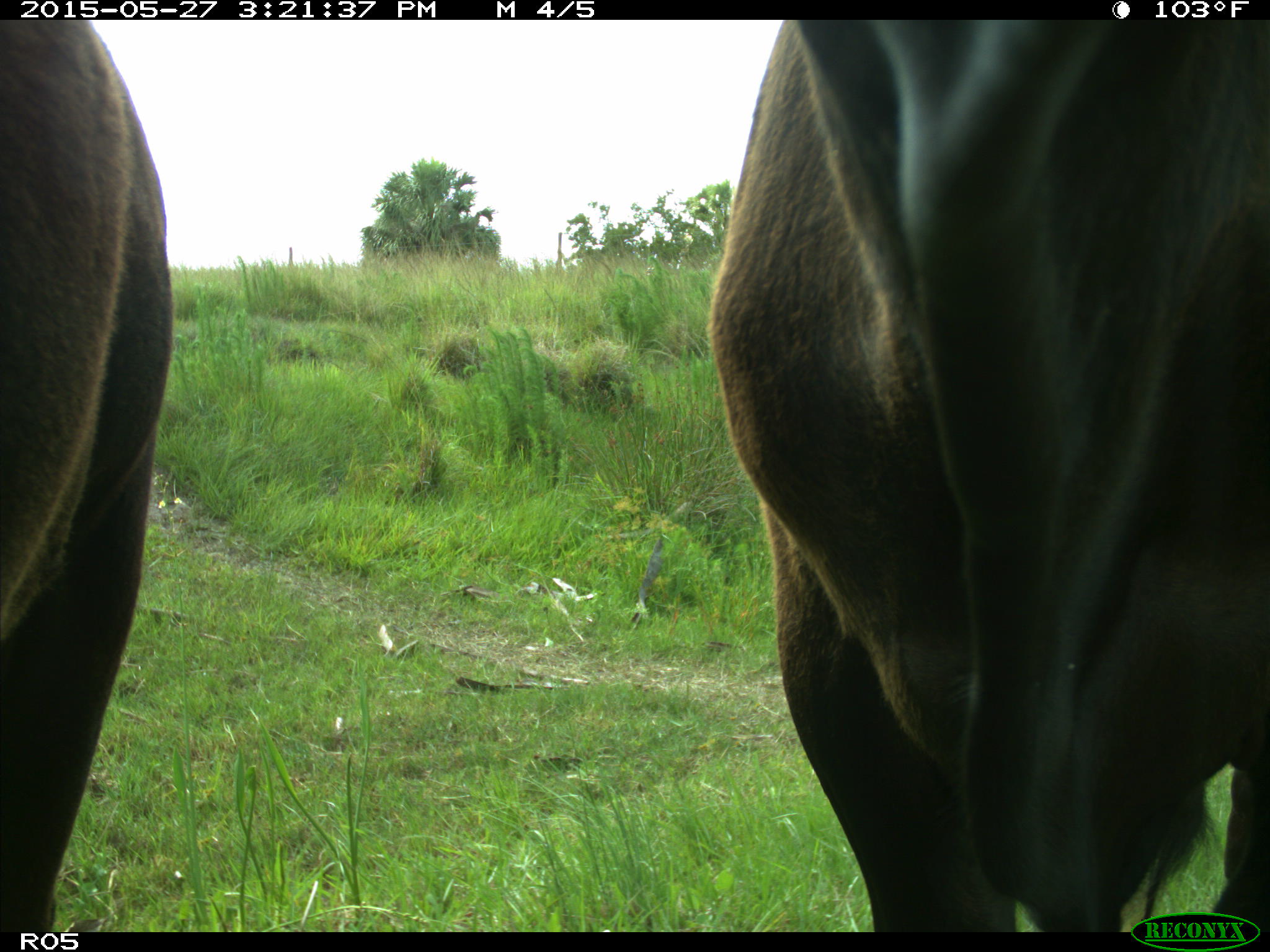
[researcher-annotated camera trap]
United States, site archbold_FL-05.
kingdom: Animalia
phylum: Chordata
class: Mammalia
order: Artiodactyla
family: Bovidae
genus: Bos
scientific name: Bos taurus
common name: domestic cow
Bos taurus (domestic cow).